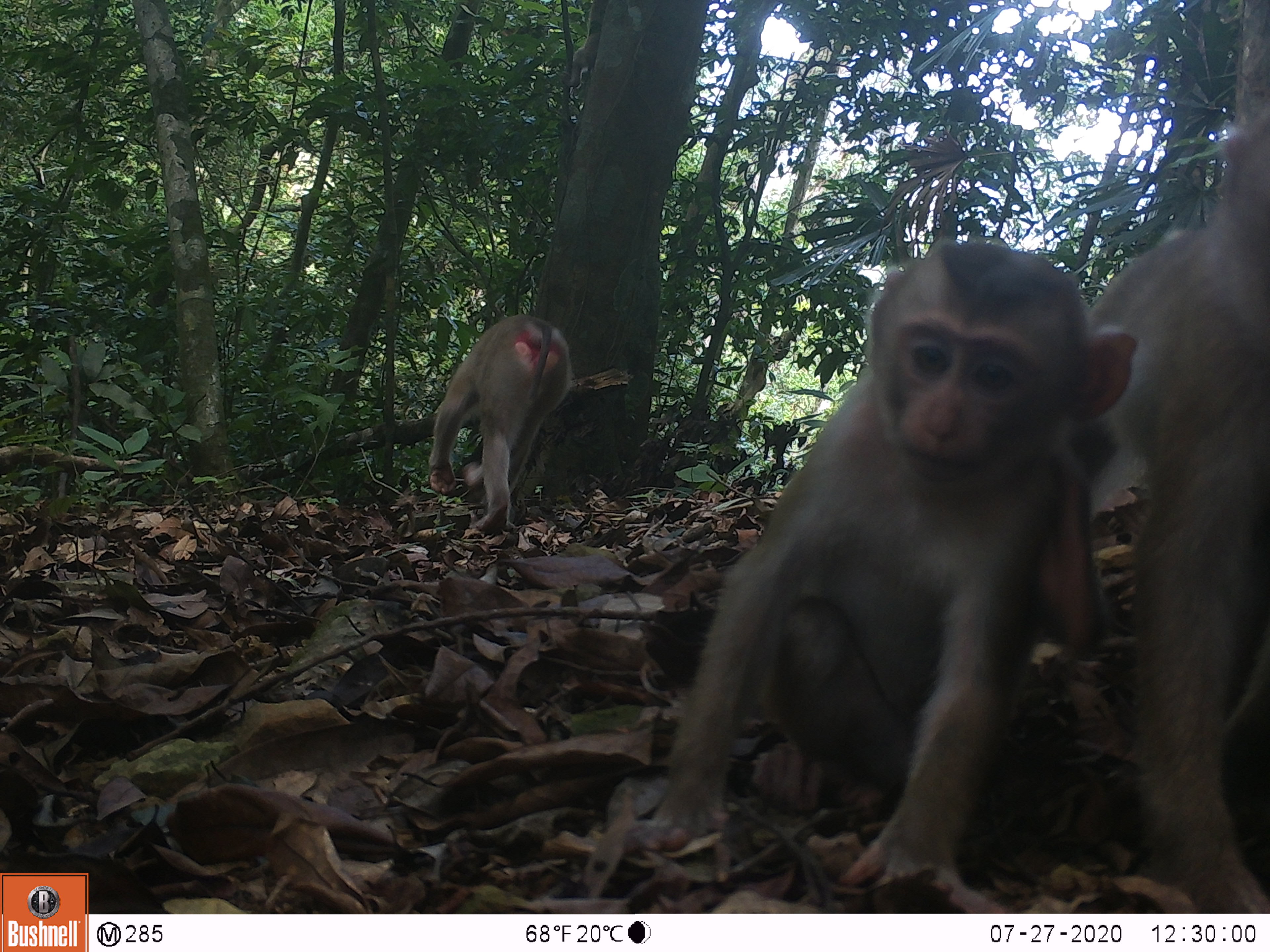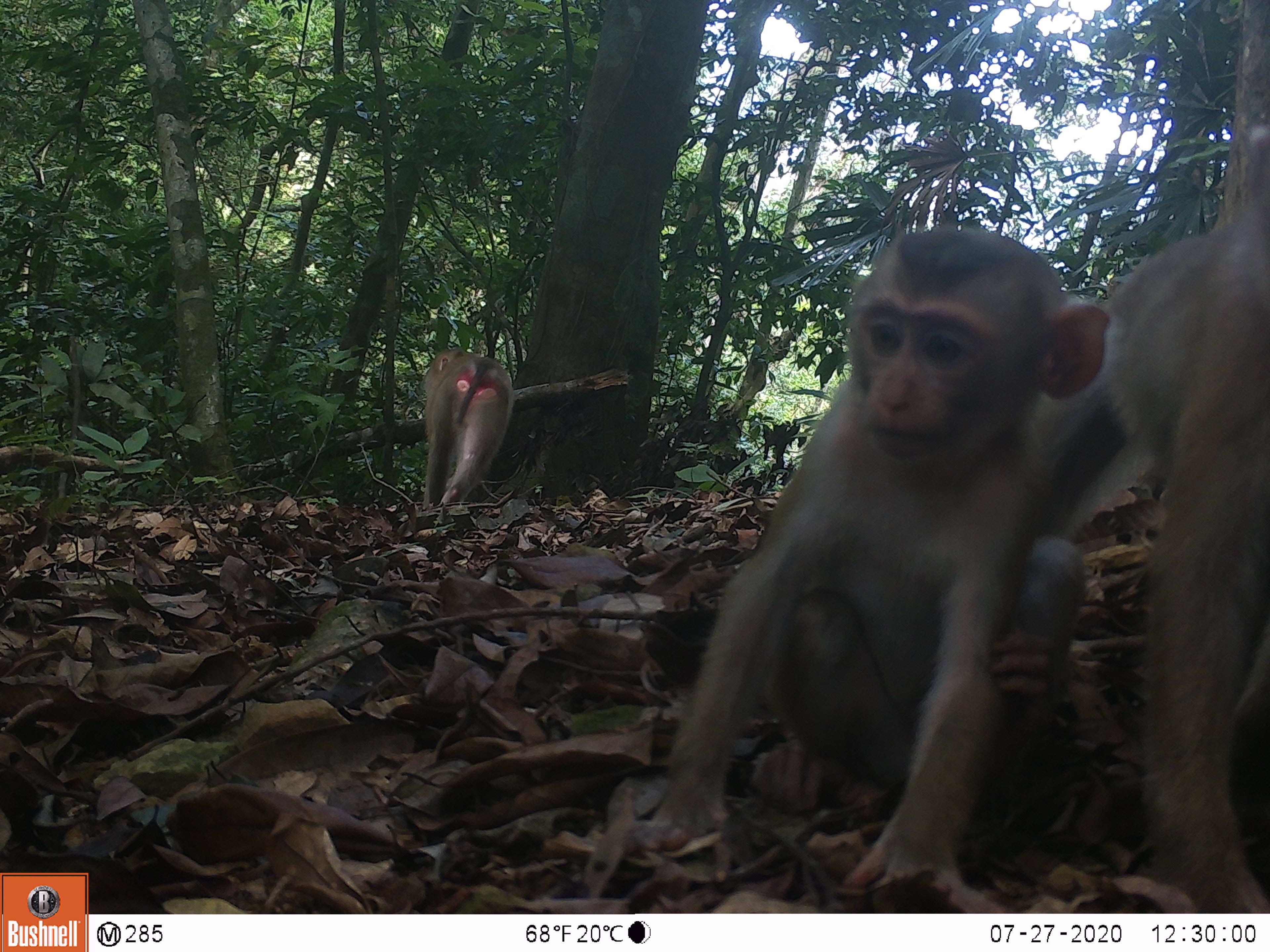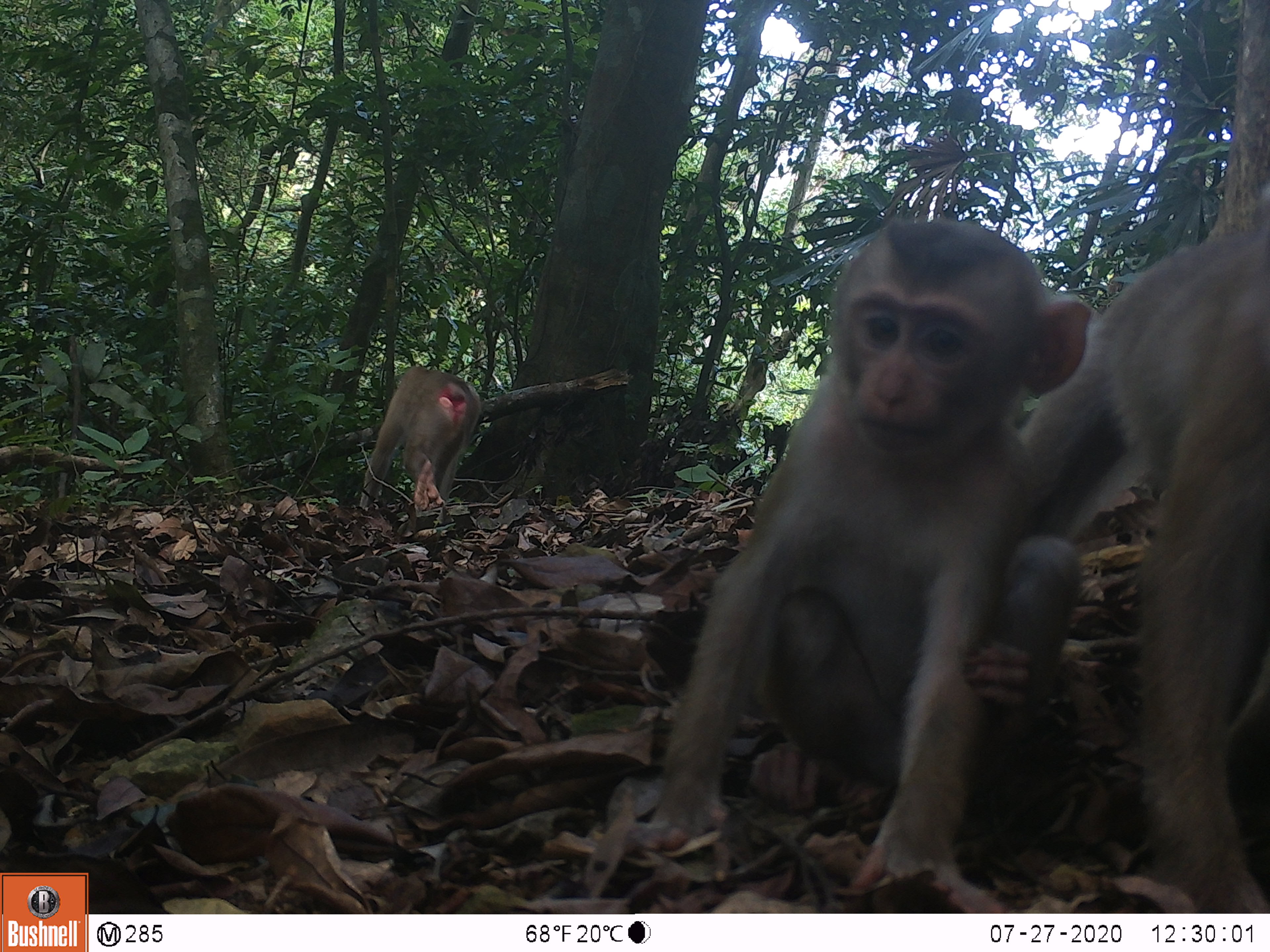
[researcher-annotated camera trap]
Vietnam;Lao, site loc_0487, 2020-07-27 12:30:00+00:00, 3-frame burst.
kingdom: Animalia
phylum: Chordata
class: Mammalia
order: Primates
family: Cercopithecidae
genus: Macaca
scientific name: Macaca nemestrina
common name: pig-tailed macaque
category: pig tailed macaque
Pig tailed macaque (pig-tailed macaque) (Macaca nemestrina). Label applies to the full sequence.